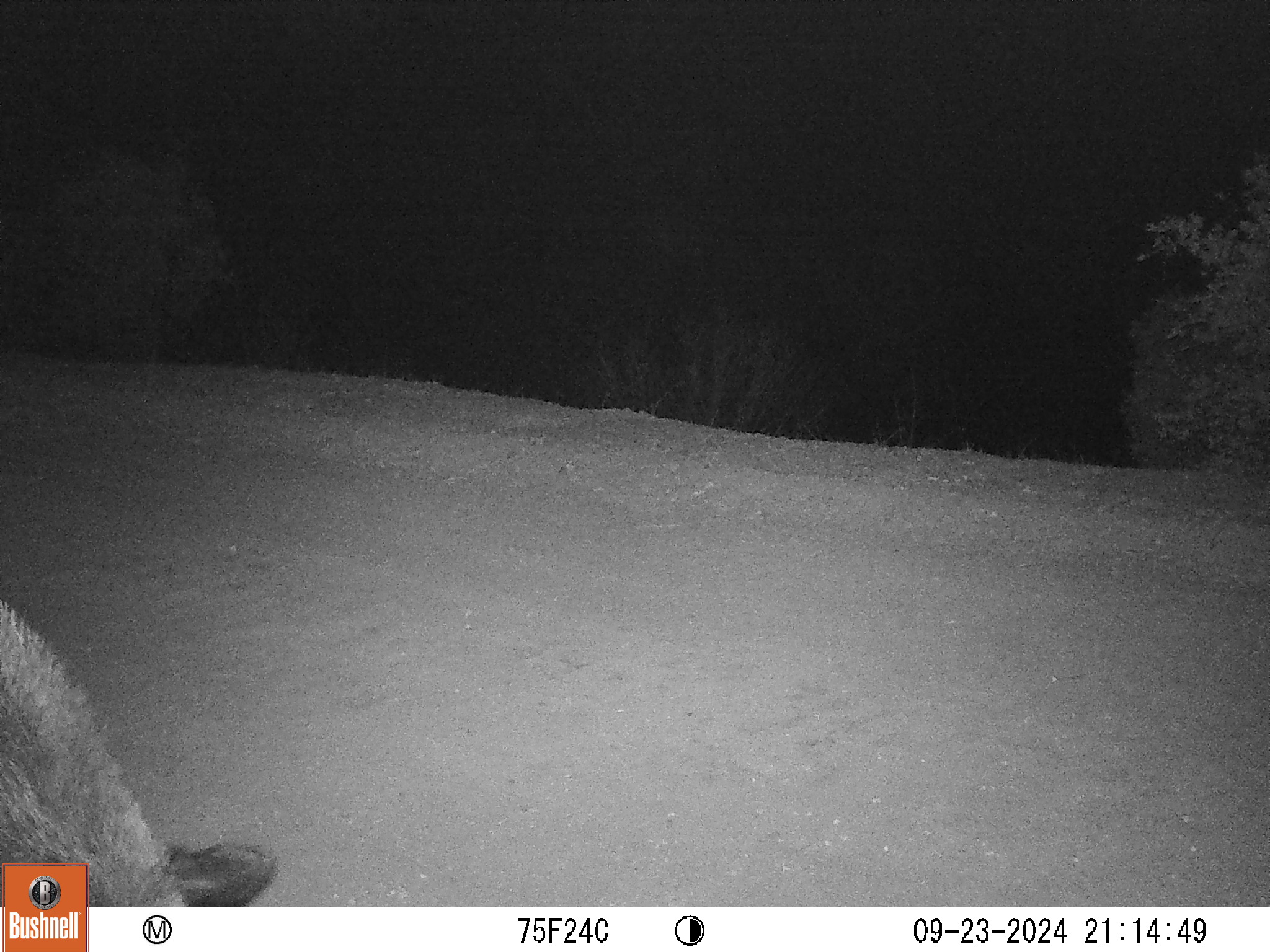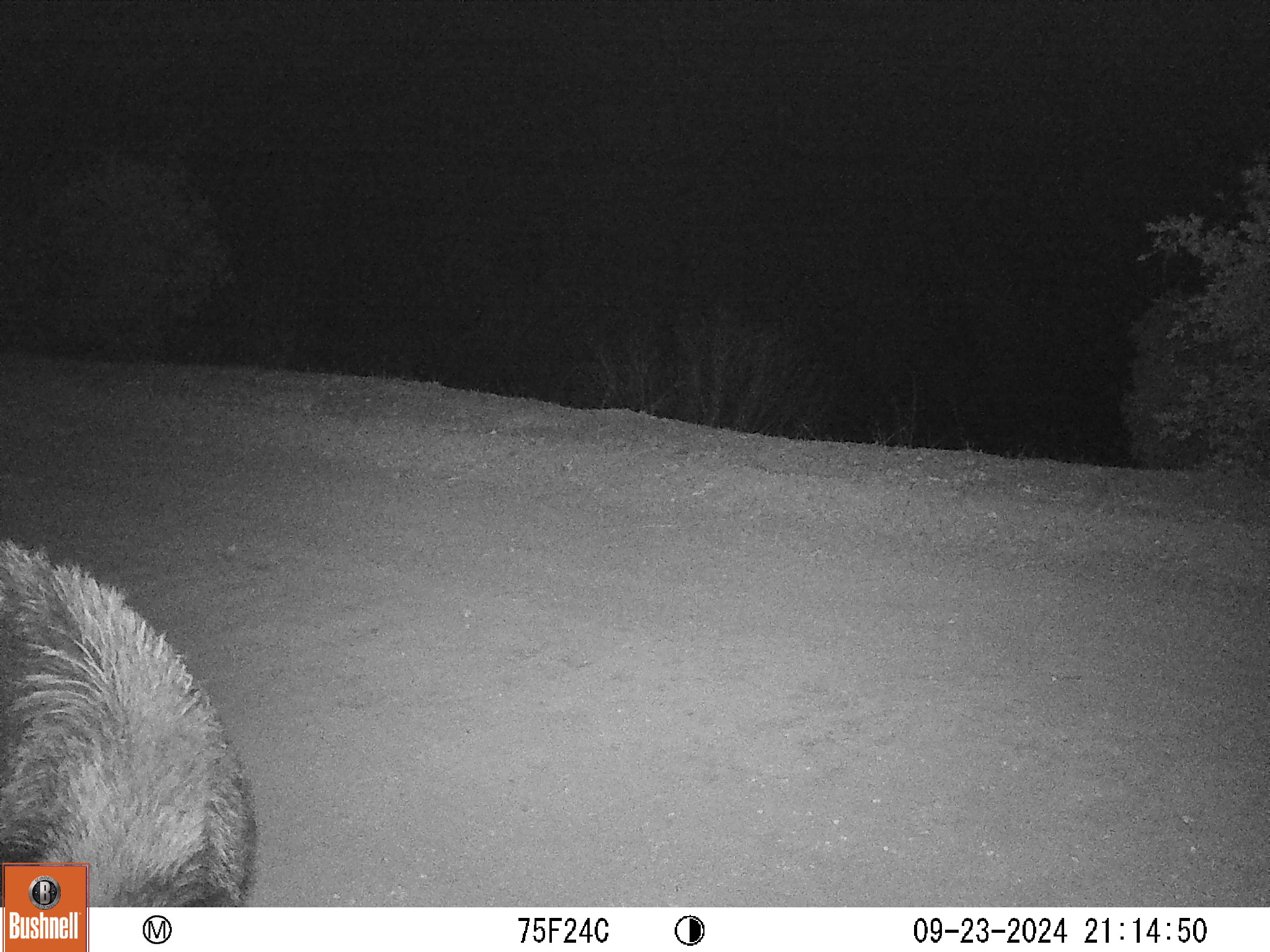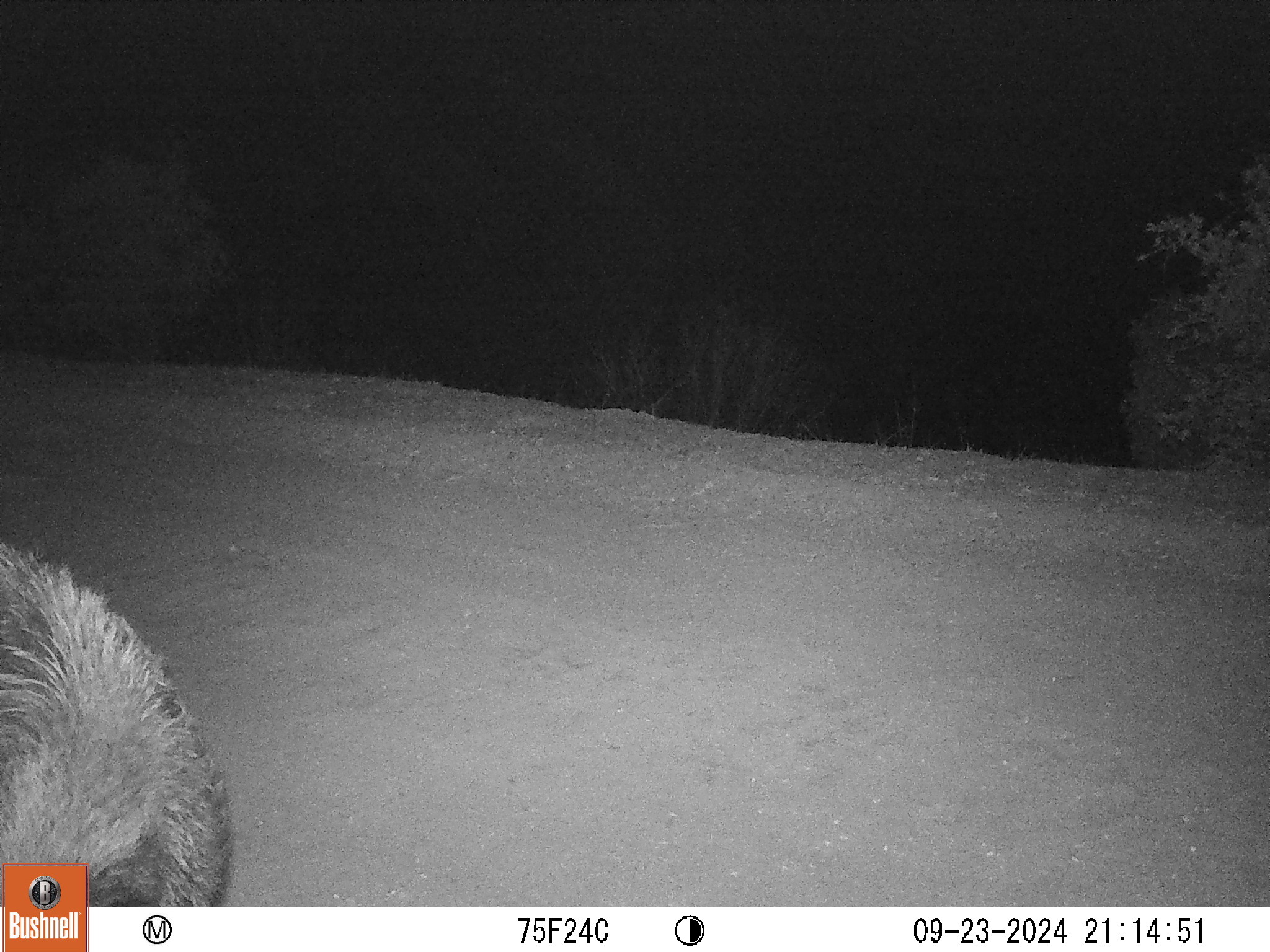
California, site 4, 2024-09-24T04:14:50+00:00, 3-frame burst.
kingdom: Animalia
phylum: Chordata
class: Mammalia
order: Artiodactyla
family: Suidae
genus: Sus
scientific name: Sus scrofa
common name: wild boar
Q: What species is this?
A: Wild boar (Sus scrofa).